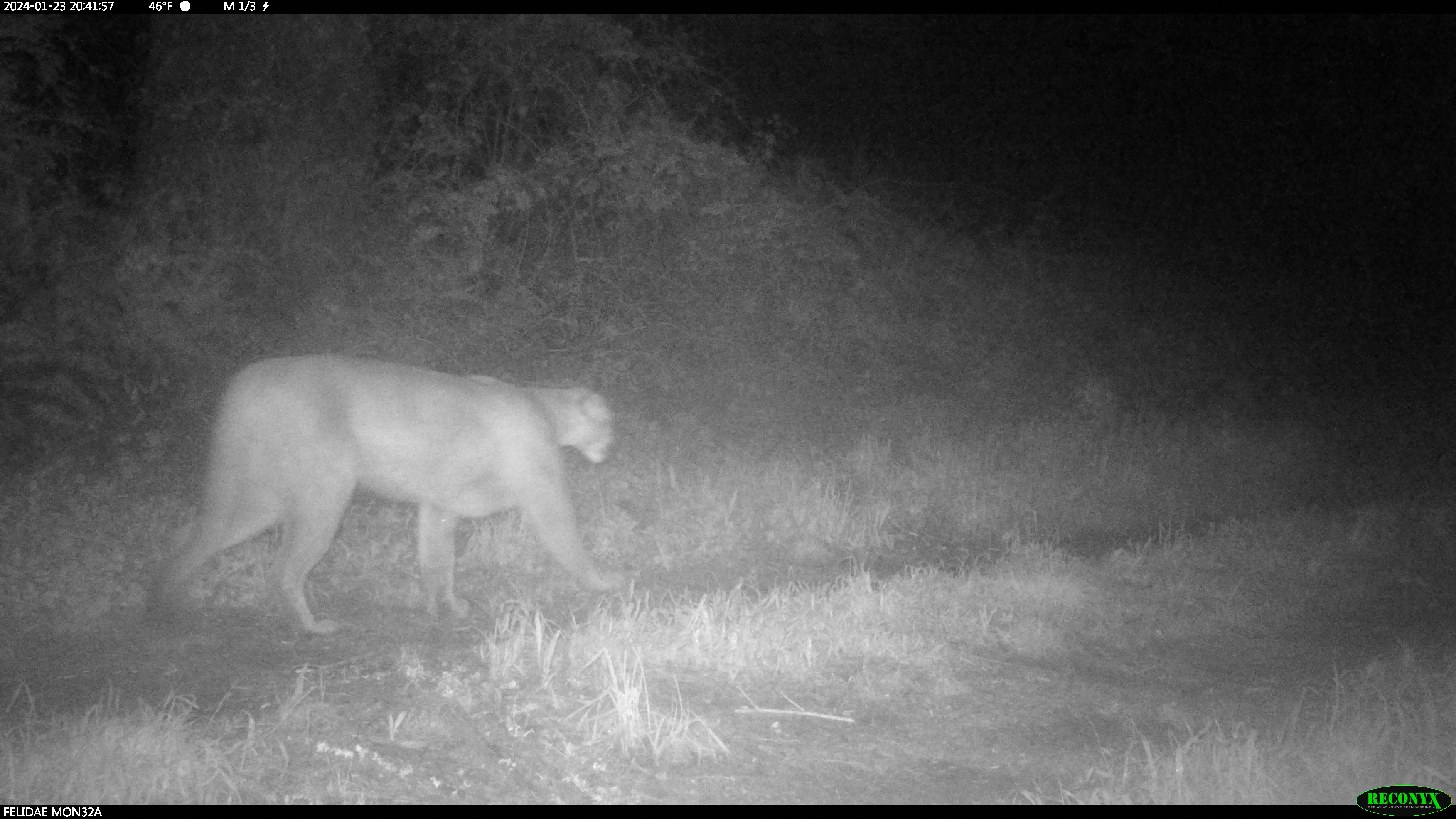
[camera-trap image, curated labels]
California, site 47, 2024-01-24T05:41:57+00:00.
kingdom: Animalia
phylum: Chordata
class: Mammalia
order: Carnivora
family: Felidae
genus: Puma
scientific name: Puma concolor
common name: puma